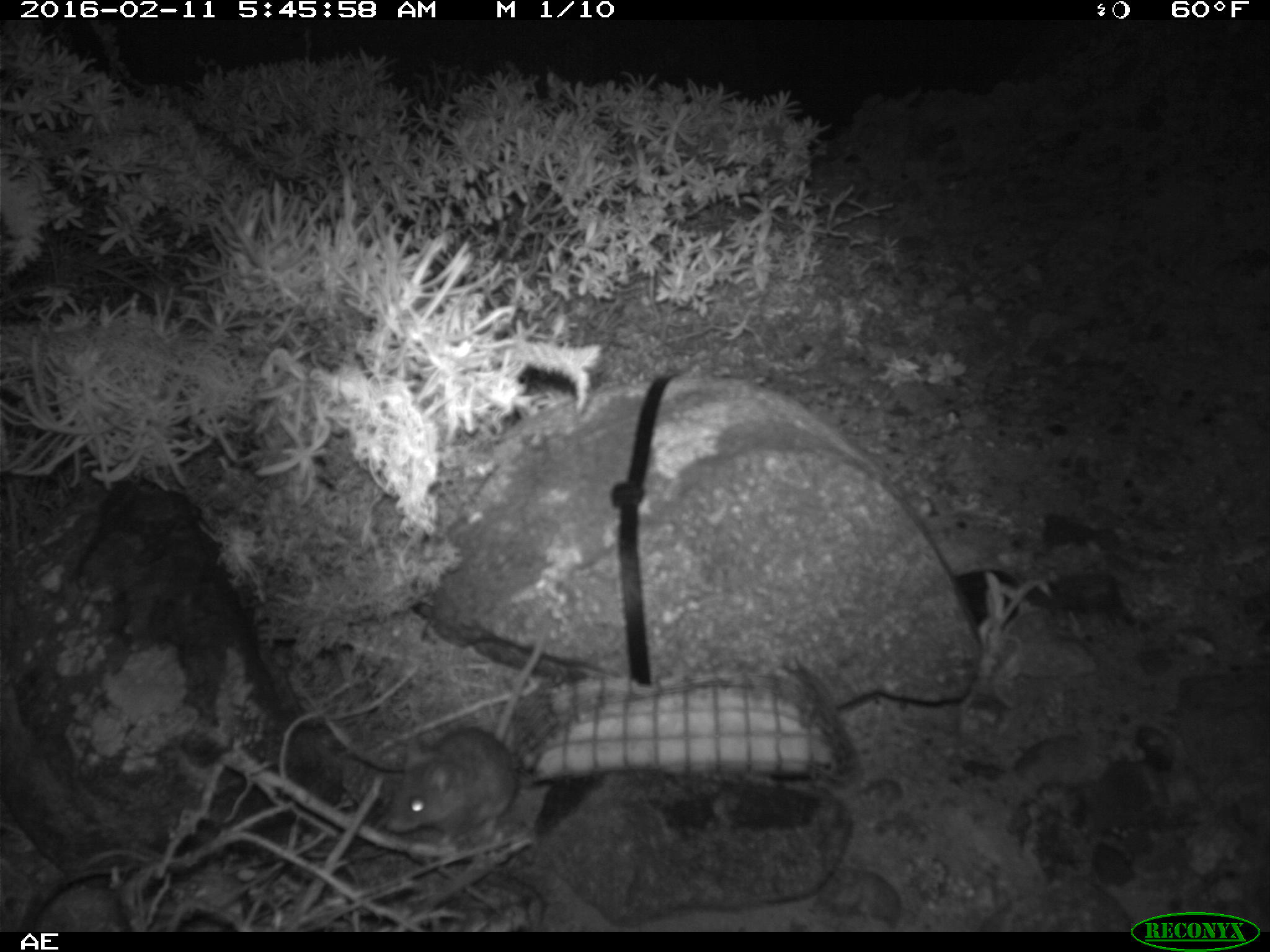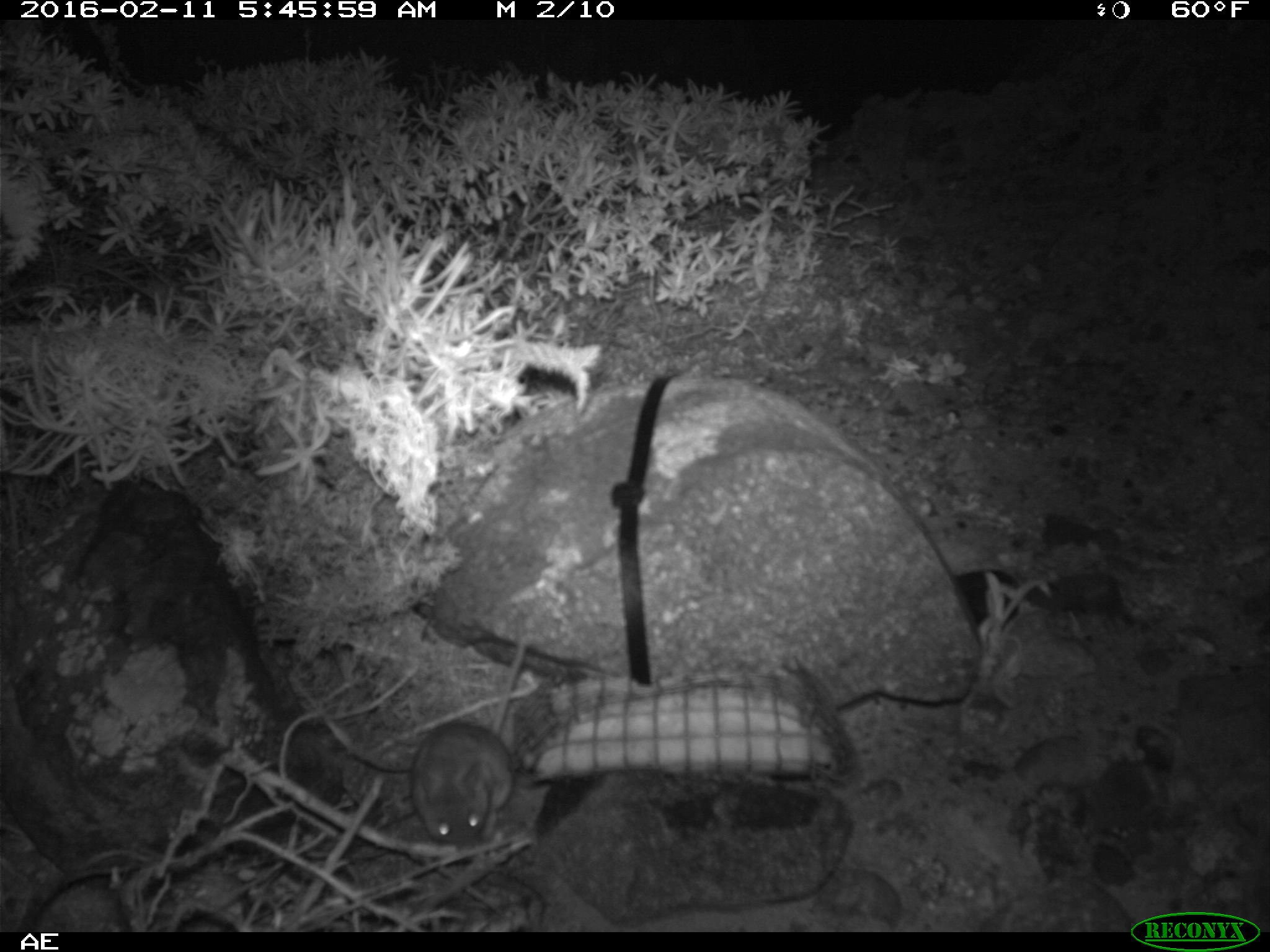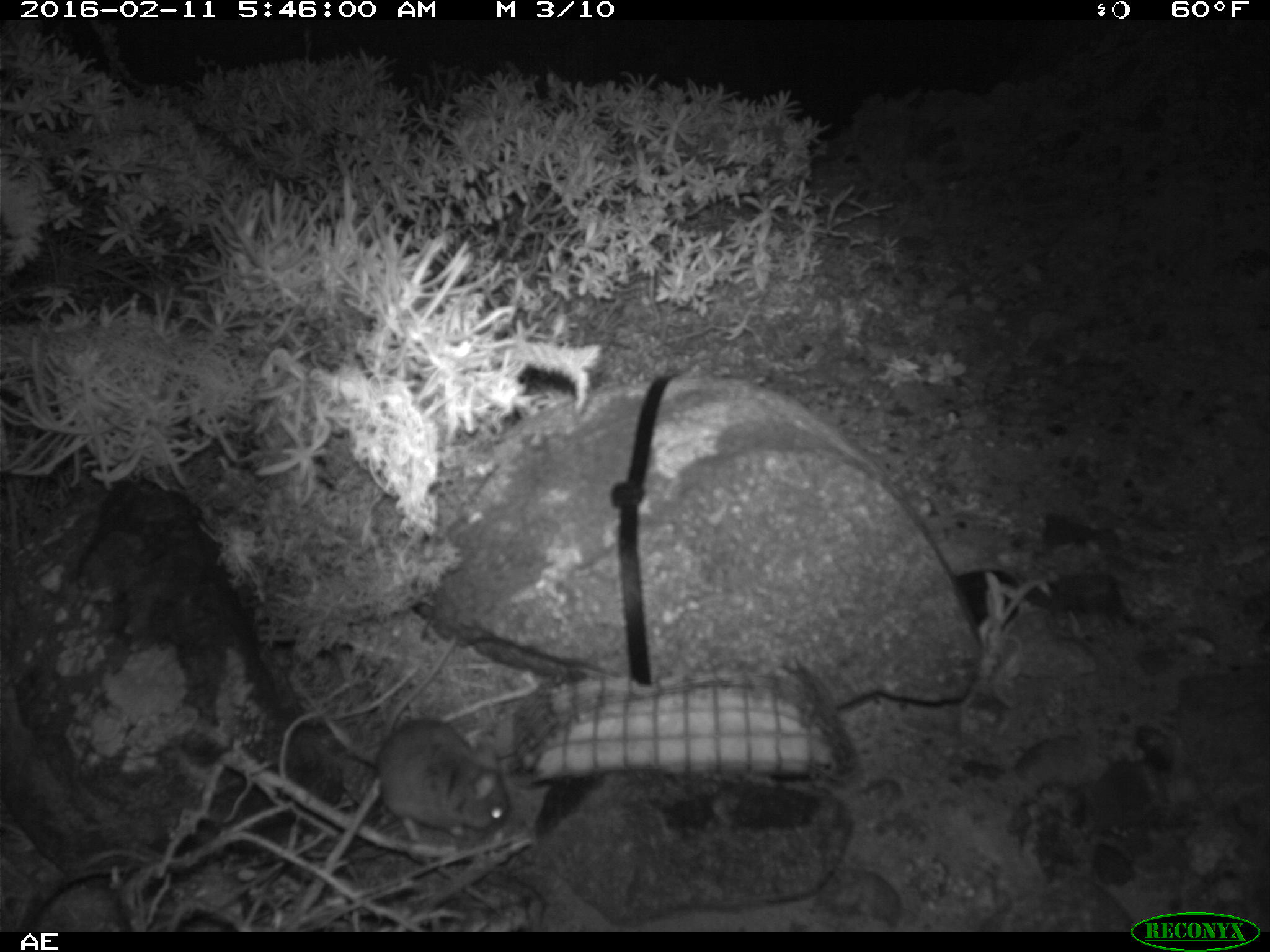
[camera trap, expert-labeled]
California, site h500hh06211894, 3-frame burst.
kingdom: Animalia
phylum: Chordata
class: Mammalia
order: Rodentia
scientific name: Rodentia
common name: rodent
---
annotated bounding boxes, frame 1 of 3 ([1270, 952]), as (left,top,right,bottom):
rodent: (387,630,545,834)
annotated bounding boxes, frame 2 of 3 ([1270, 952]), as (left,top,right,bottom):
rodent: (410,637,526,846)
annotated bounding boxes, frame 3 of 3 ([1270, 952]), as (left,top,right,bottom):
rodent: (374,635,510,842)